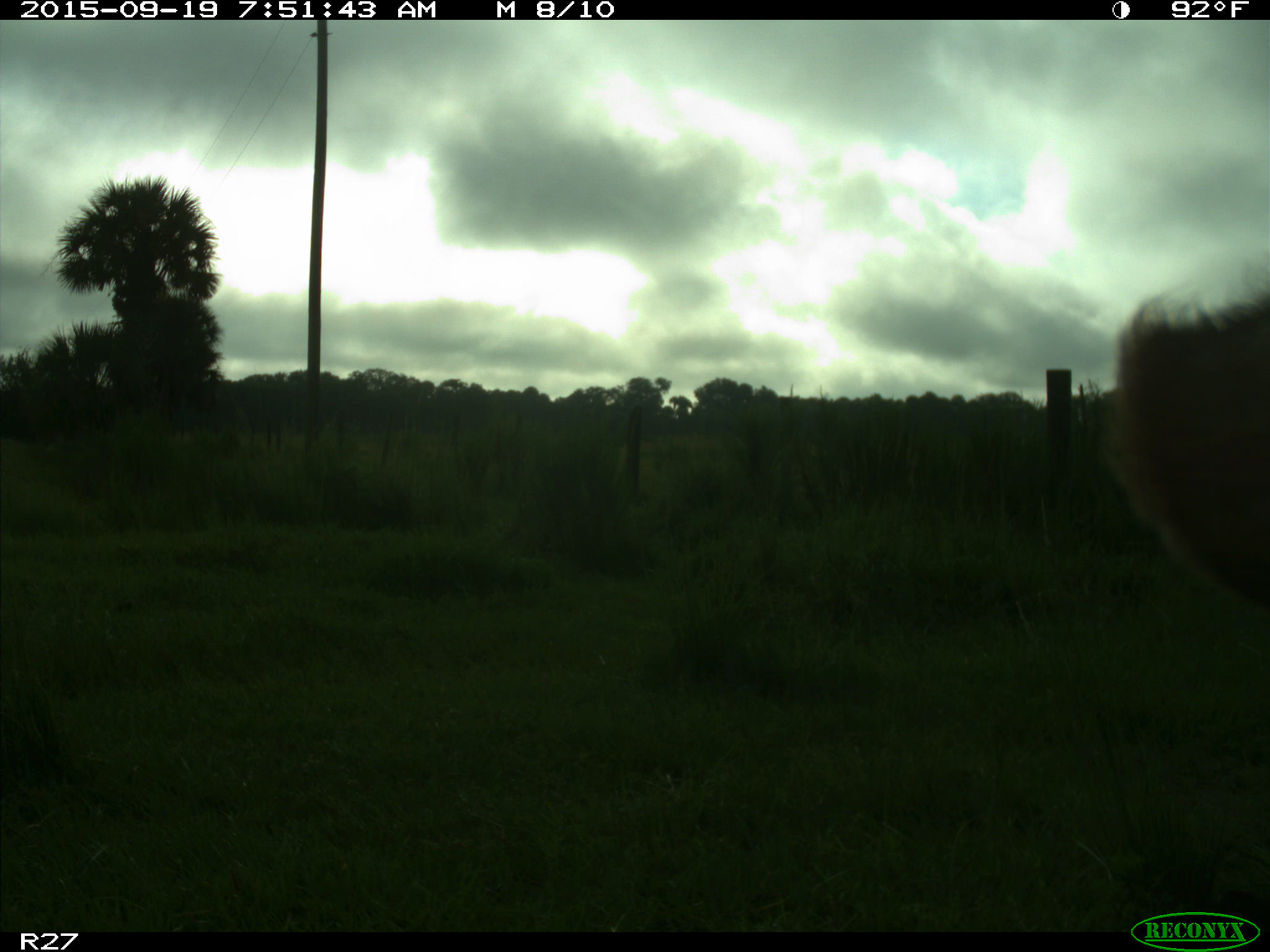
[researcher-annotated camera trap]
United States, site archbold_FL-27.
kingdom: Animalia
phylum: Chordata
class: Mammalia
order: Artiodactyla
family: Bovidae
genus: Bos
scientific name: Bos taurus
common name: domestic cow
Bos taurus (domestic cow).